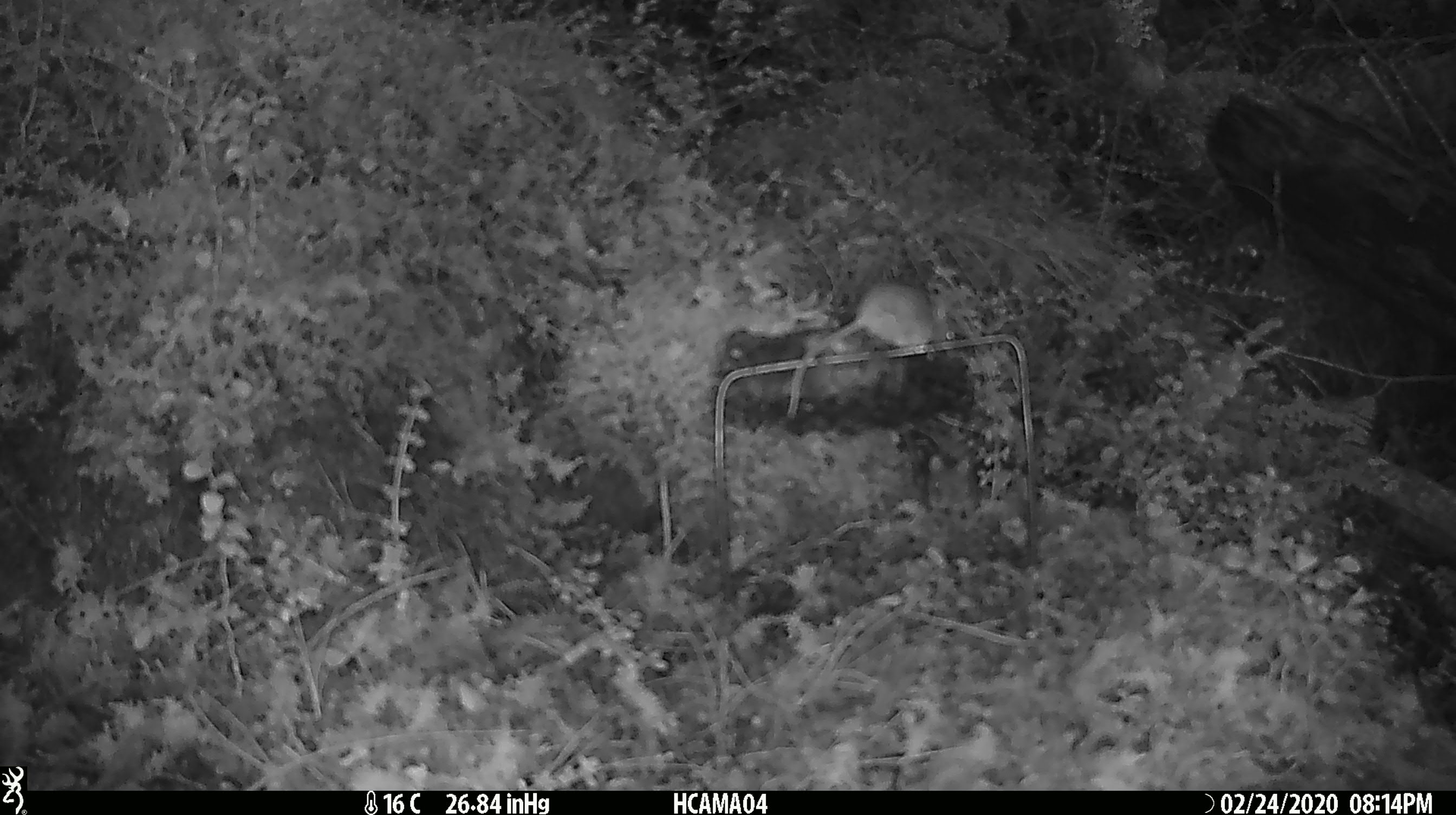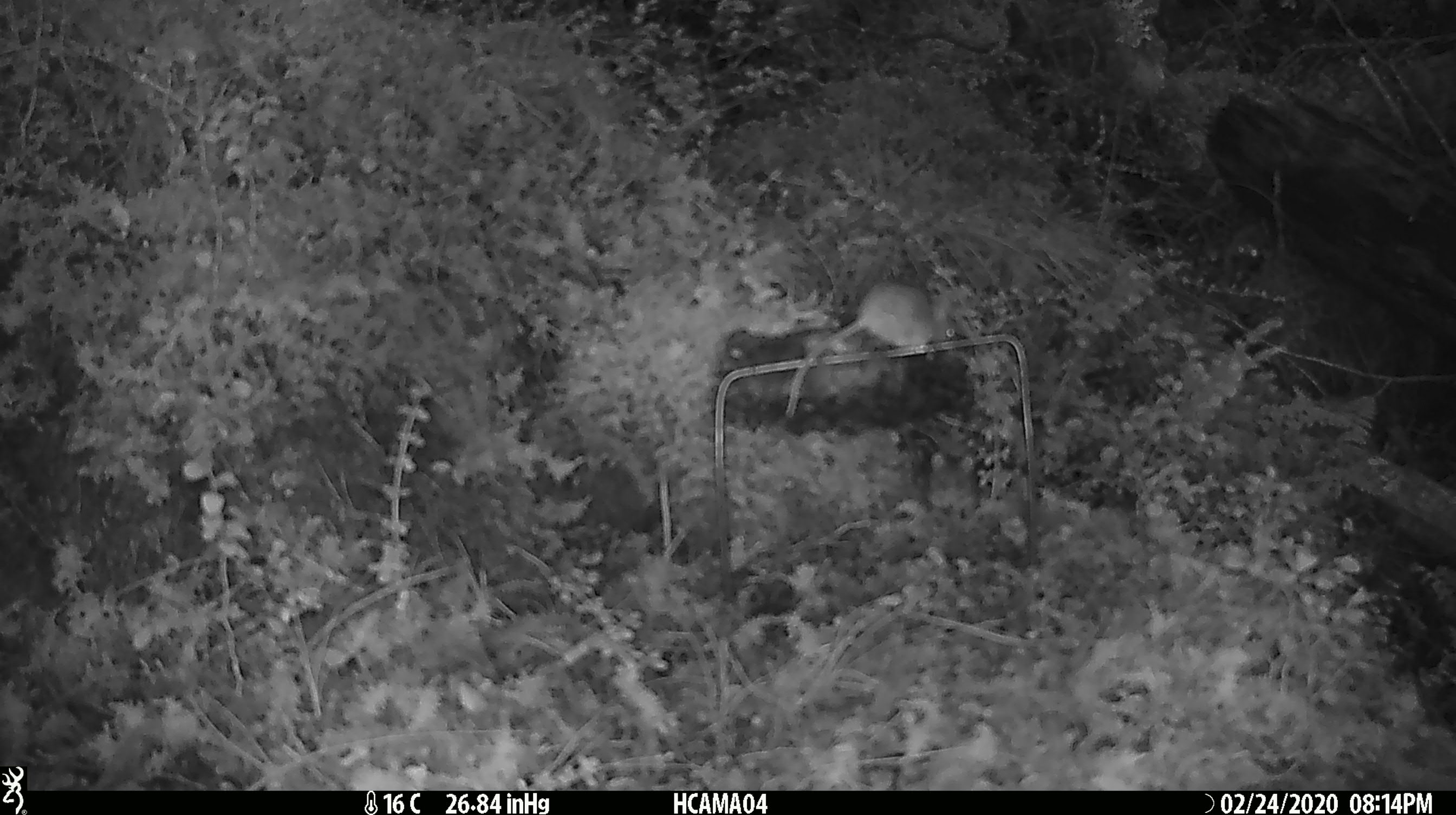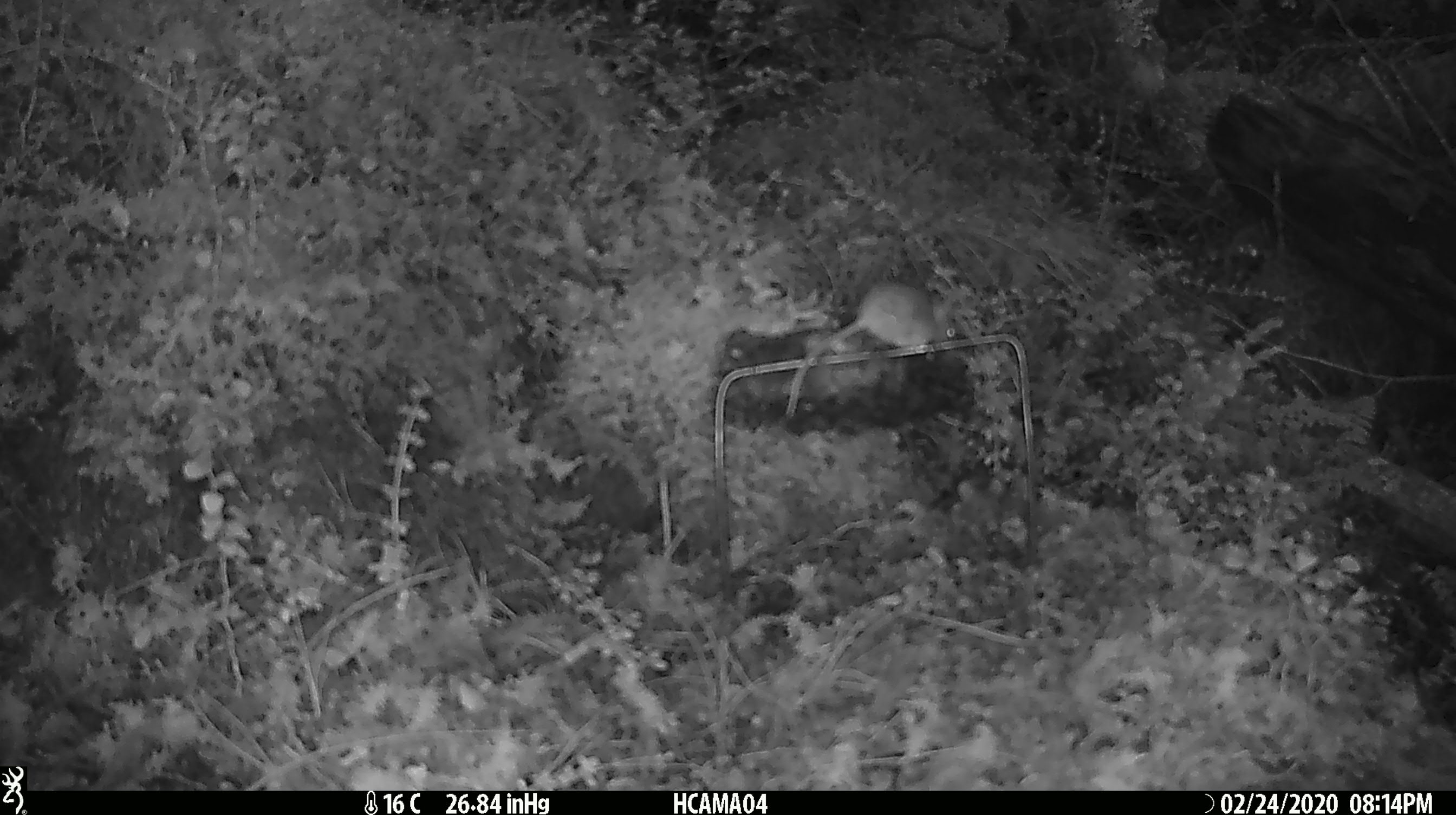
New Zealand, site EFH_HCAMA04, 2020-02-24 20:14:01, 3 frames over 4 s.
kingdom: Animalia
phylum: Chordata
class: Mammalia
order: Rodentia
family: Muridae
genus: Mus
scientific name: Mus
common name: mouse